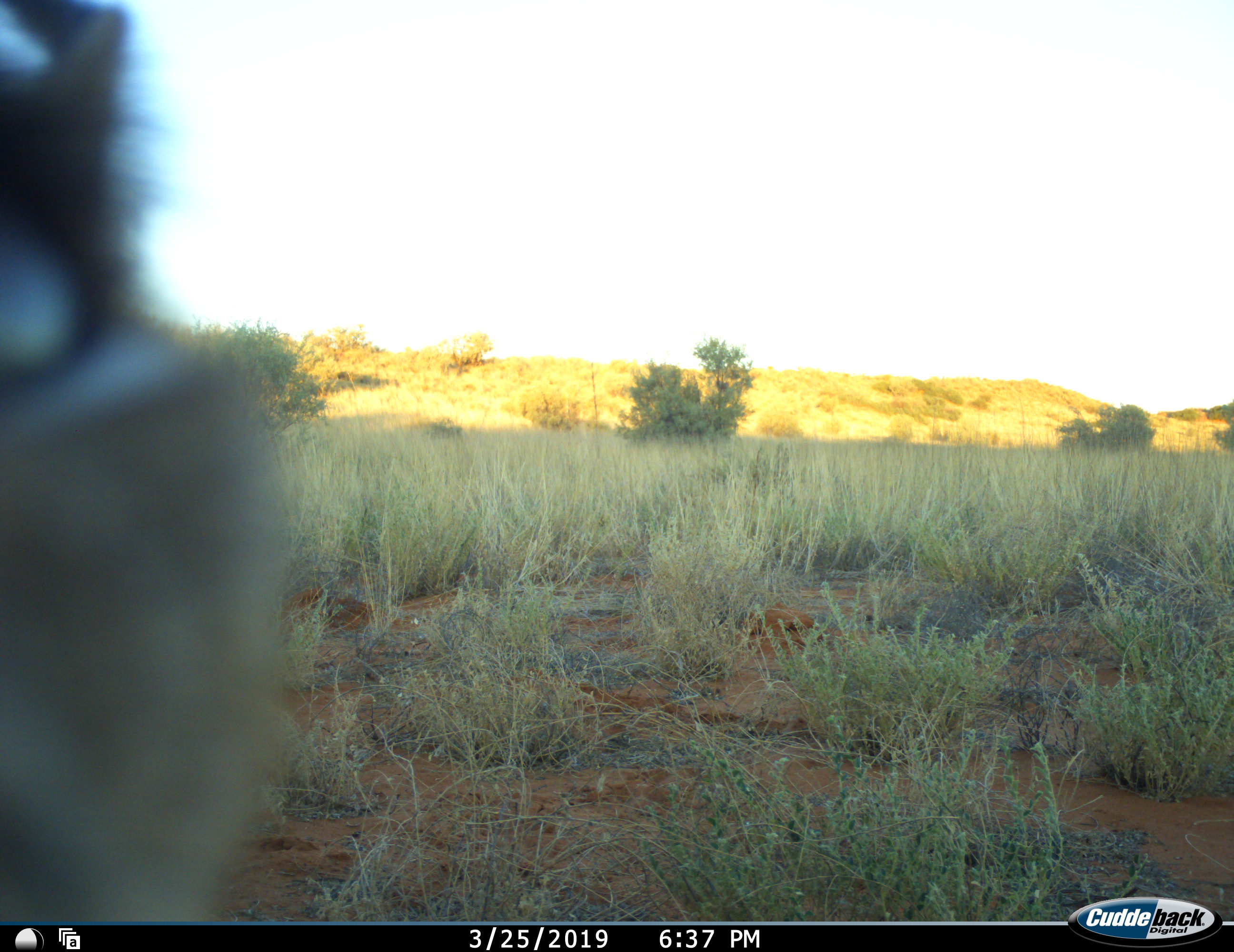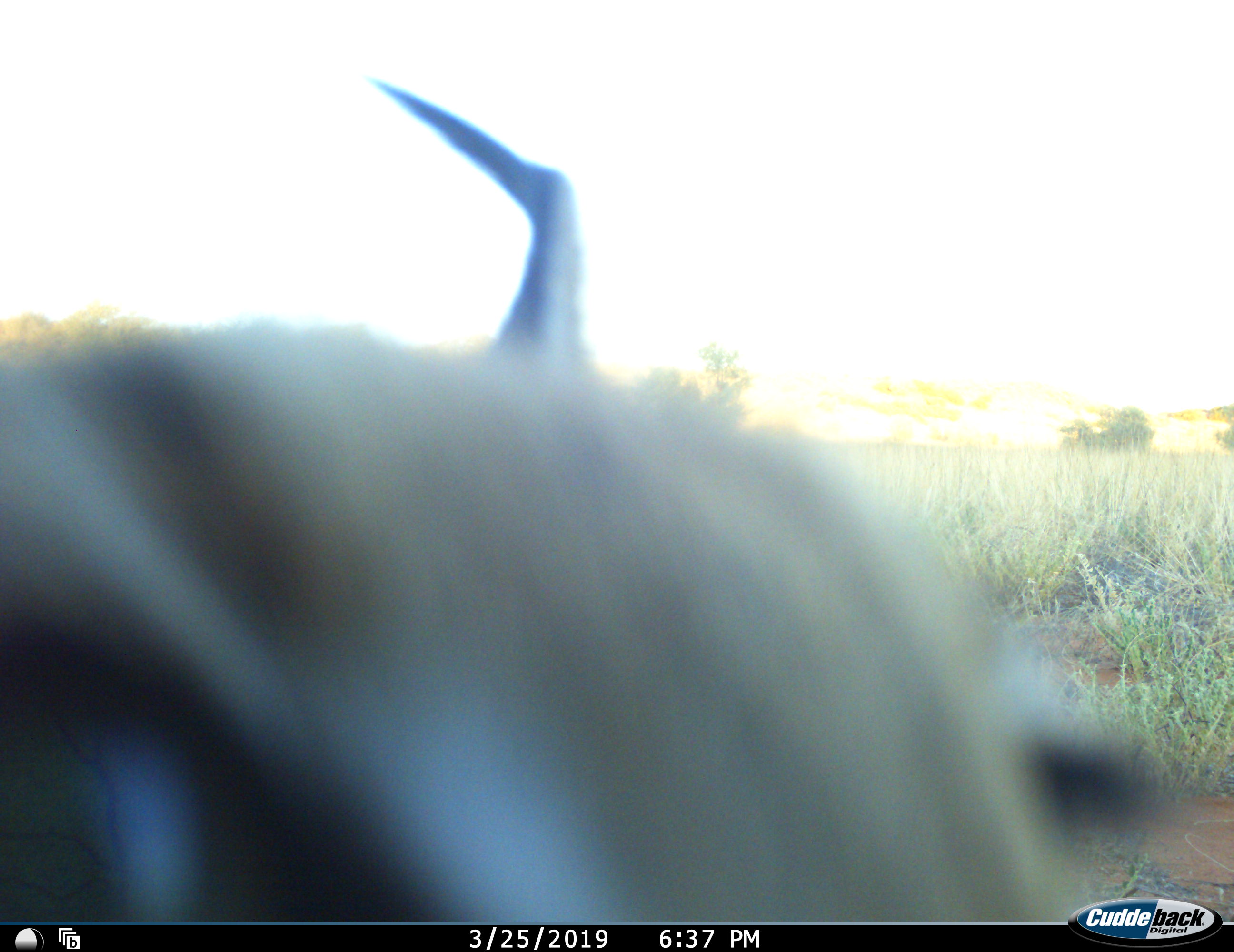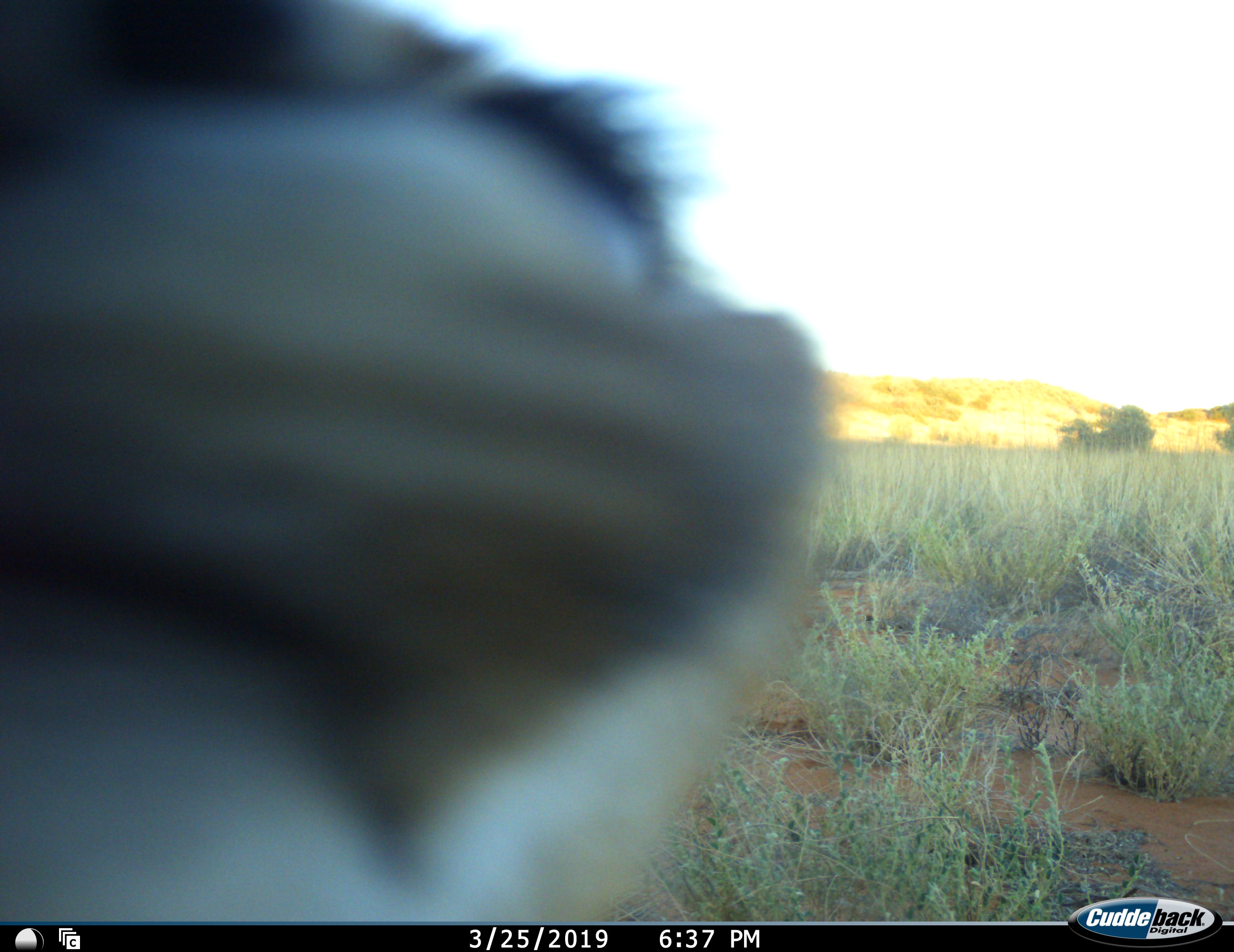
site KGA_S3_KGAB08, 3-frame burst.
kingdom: Animalia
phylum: Chordata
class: Mammalia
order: Artiodactyla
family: Bovidae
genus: Antidorcas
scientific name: Antidorcas marsupialis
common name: springbok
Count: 1.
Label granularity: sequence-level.